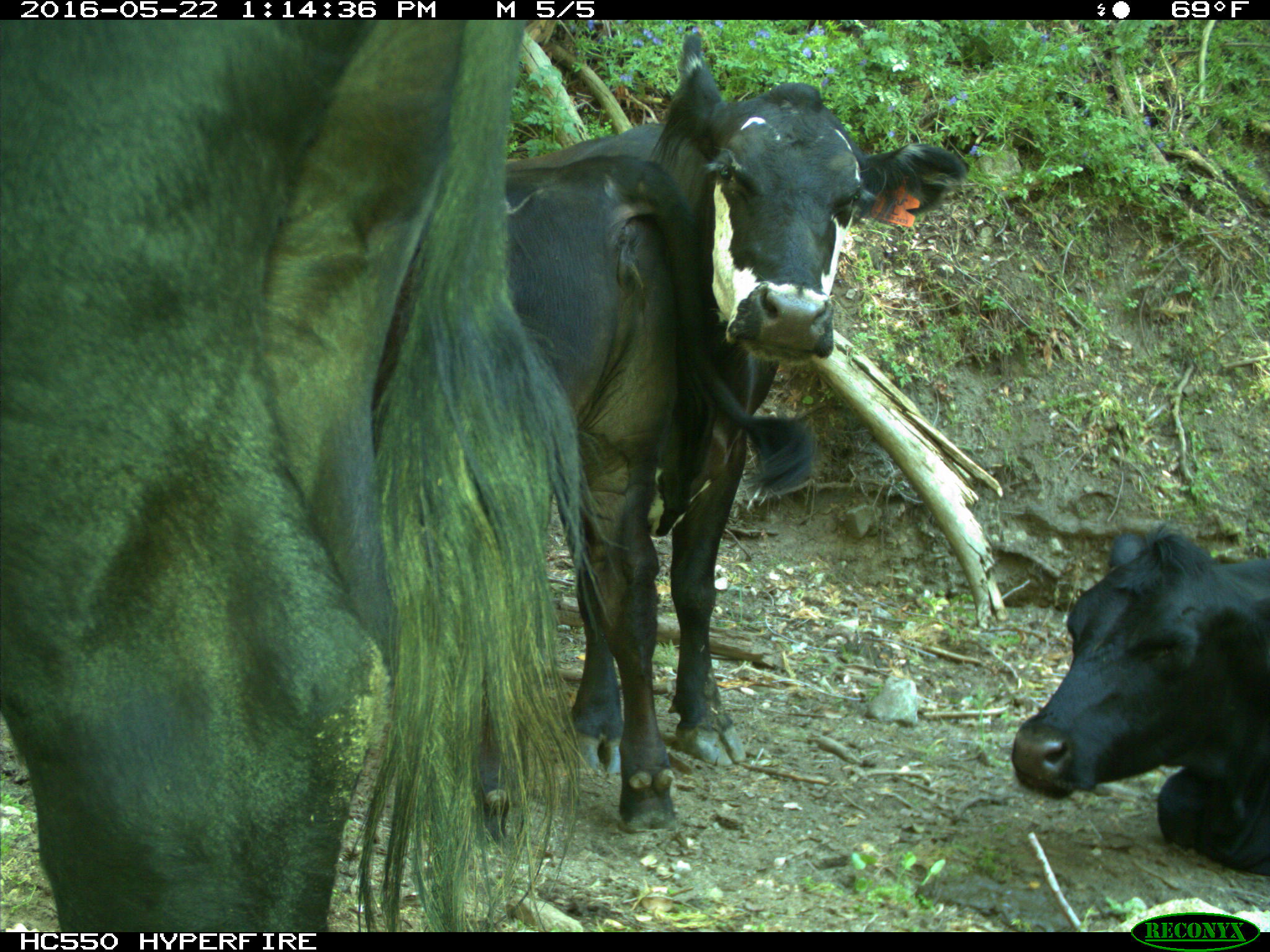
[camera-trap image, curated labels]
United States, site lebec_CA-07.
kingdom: Animalia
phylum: Chordata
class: Mammalia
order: Artiodactyla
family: Bovidae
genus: Bos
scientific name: Bos taurus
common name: domestic cow